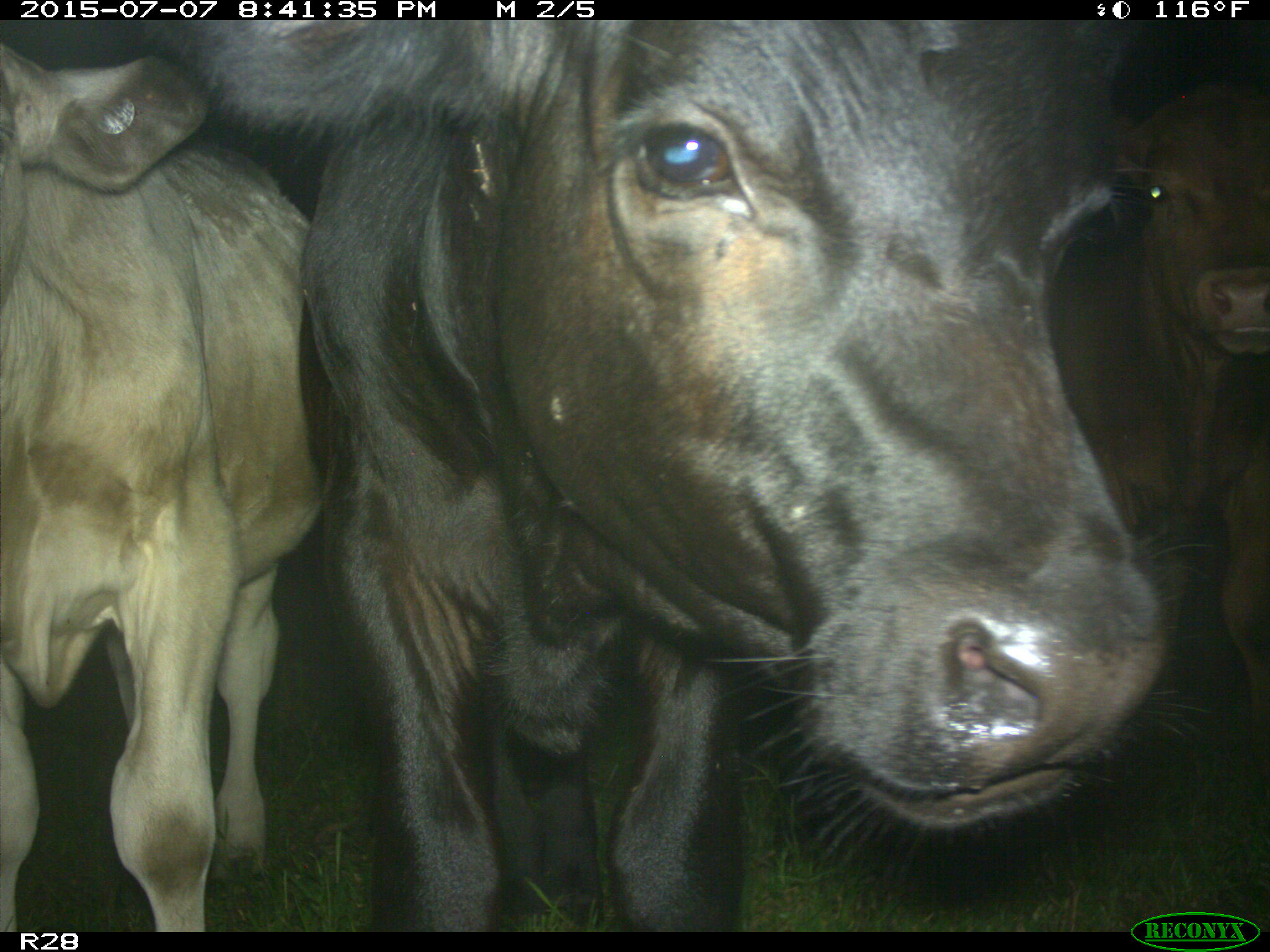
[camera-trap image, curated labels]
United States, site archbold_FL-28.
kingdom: Animalia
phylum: Chordata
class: Mammalia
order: Artiodactyla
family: Bovidae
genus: Bos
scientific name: Bos taurus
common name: domestic cow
Bos taurus (domestic cow).